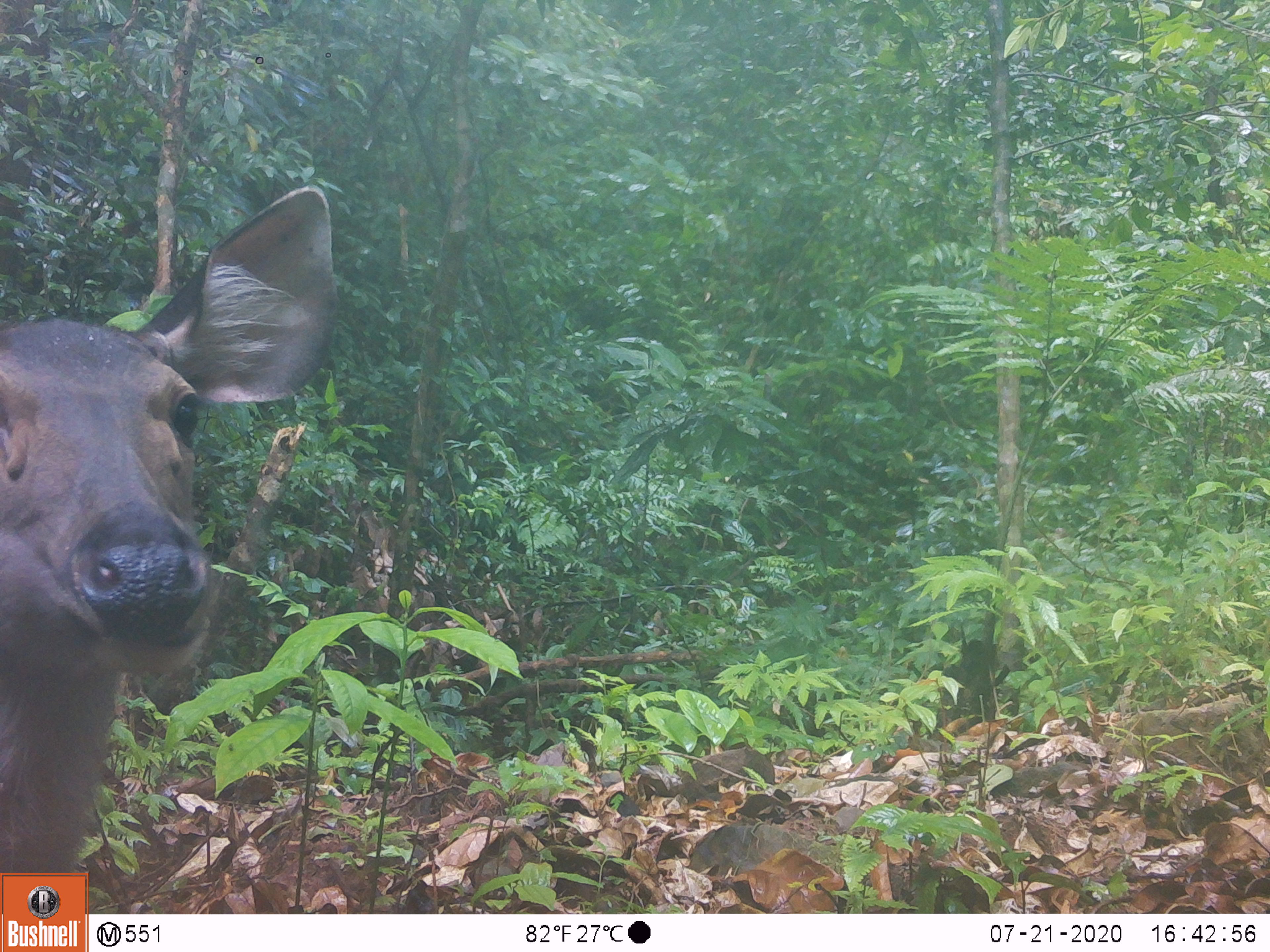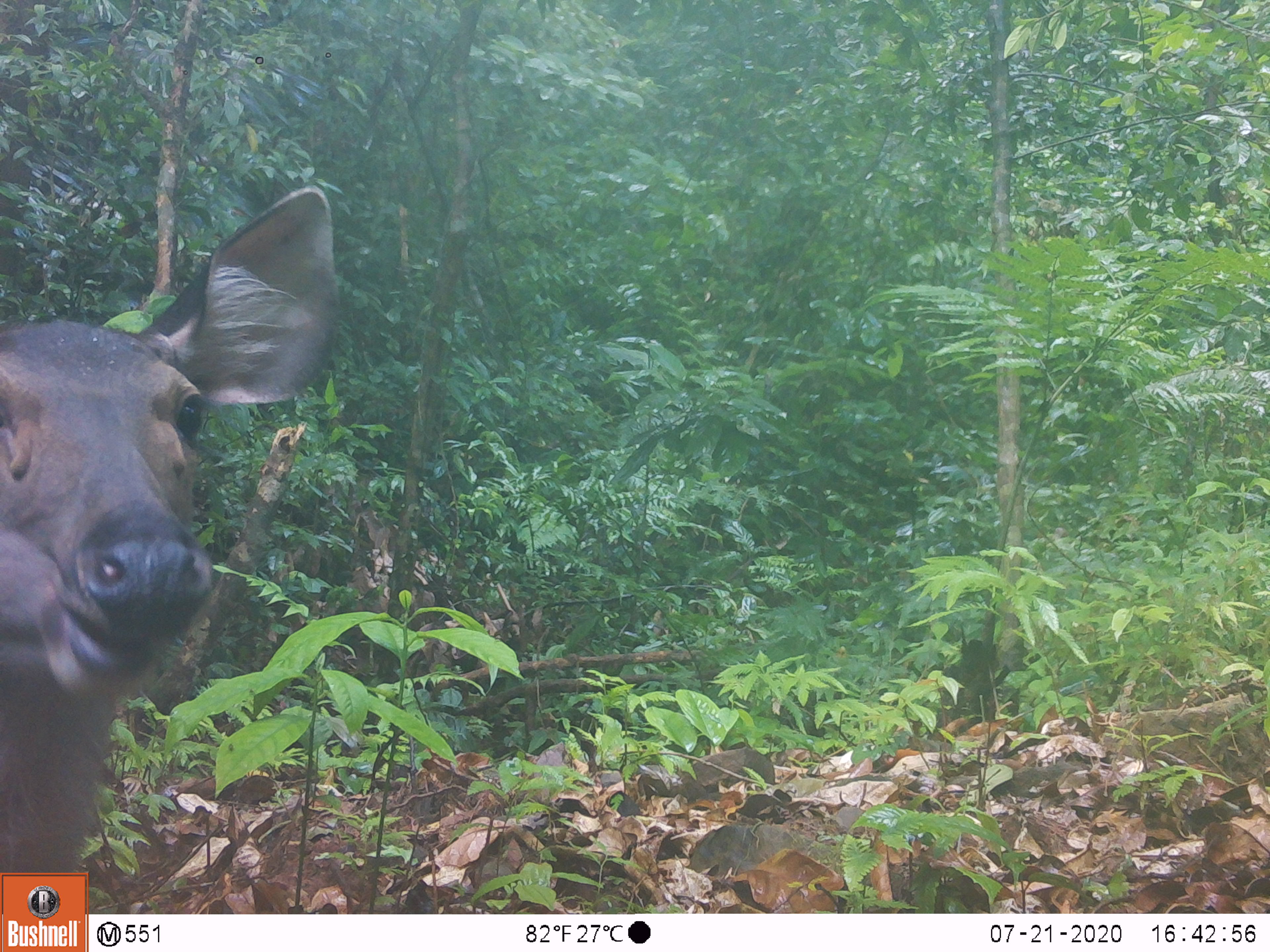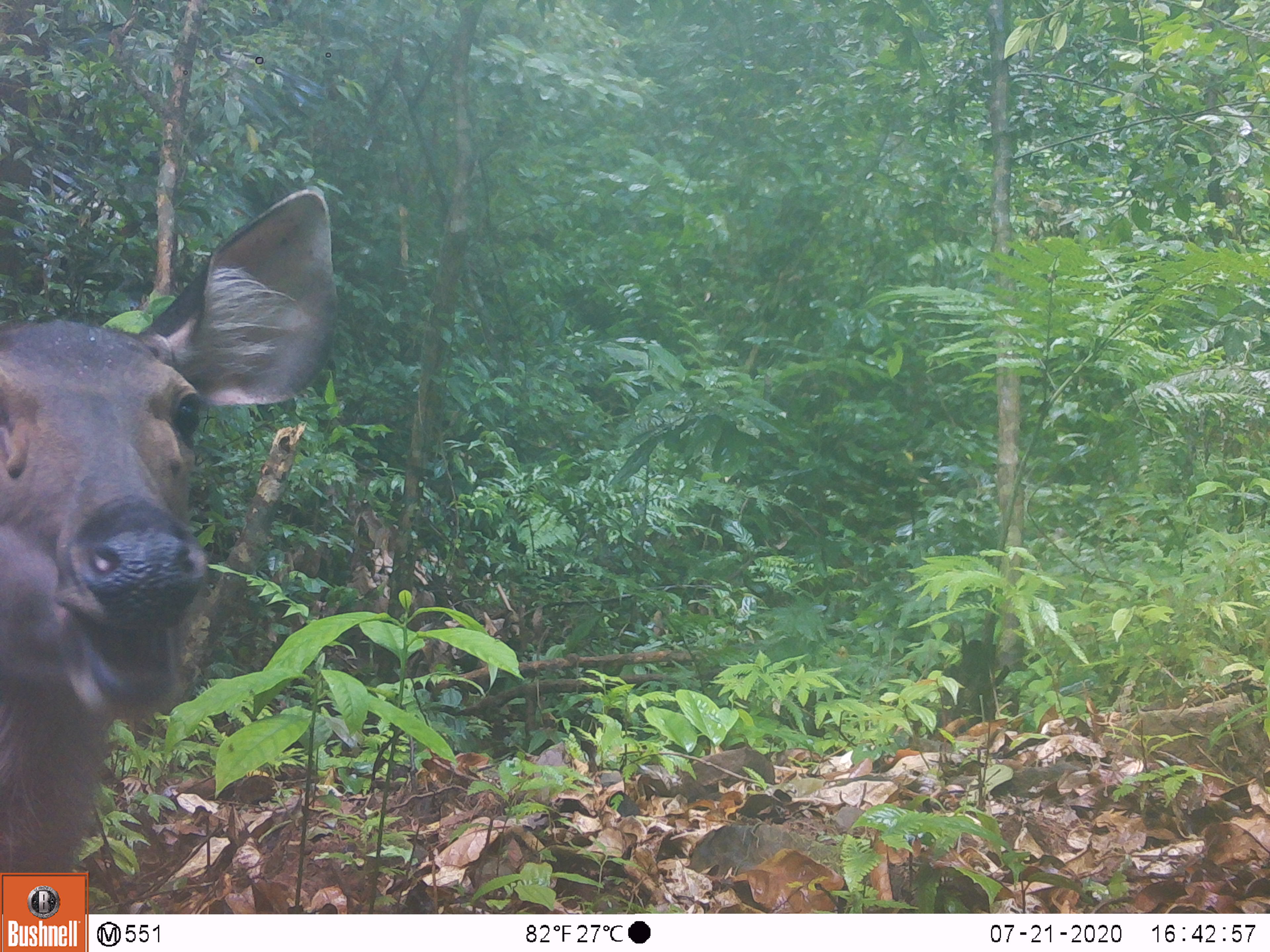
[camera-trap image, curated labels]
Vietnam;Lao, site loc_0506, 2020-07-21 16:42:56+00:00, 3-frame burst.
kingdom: Animalia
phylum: Chordata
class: Mammalia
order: Artiodactyla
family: Cervidae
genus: Rusa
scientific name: Rusa unicolor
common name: sambar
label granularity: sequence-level